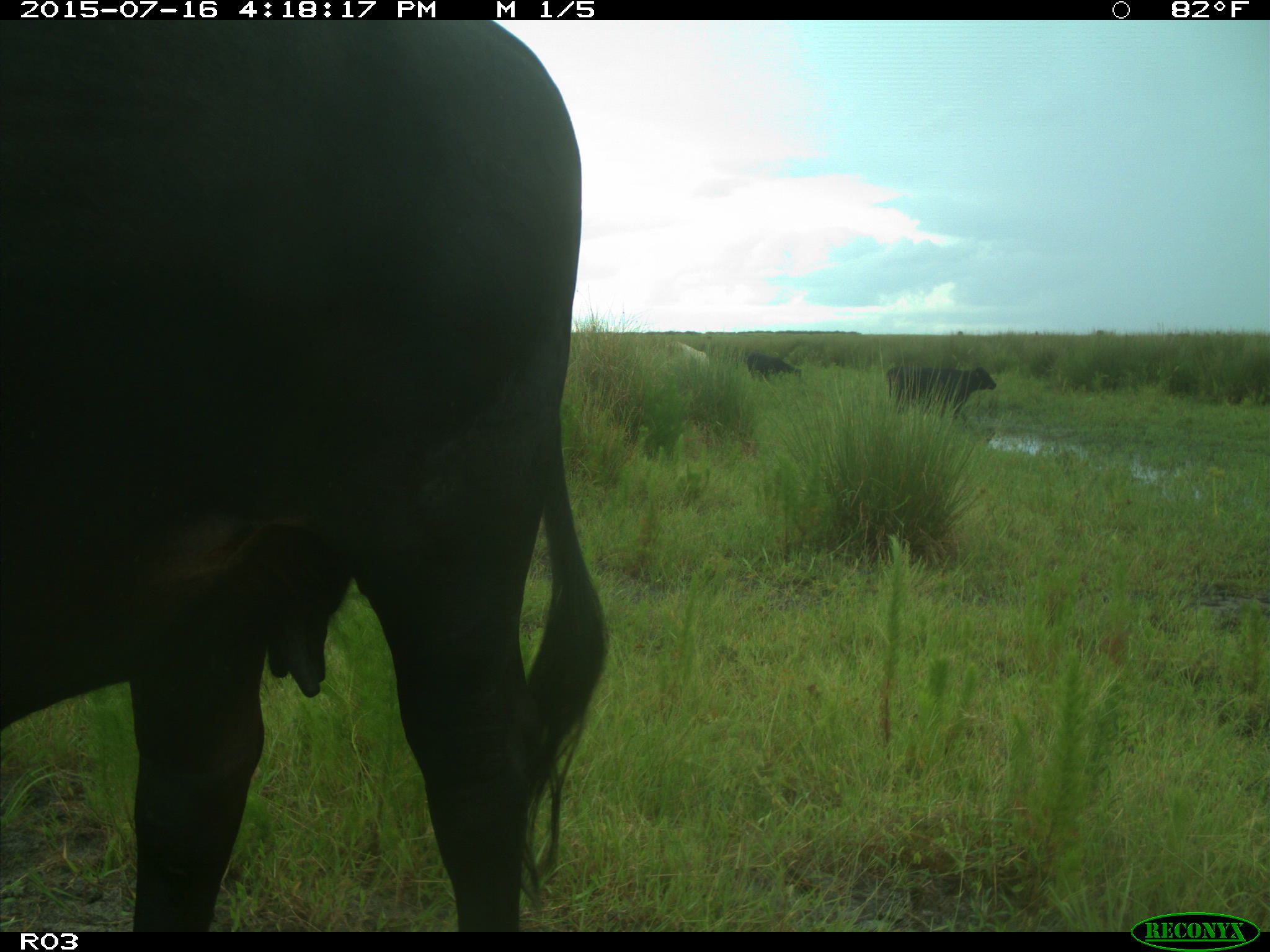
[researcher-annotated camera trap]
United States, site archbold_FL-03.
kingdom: Animalia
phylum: Chordata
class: Mammalia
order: Artiodactyla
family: Bovidae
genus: Bos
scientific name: Bos taurus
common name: domestic cow